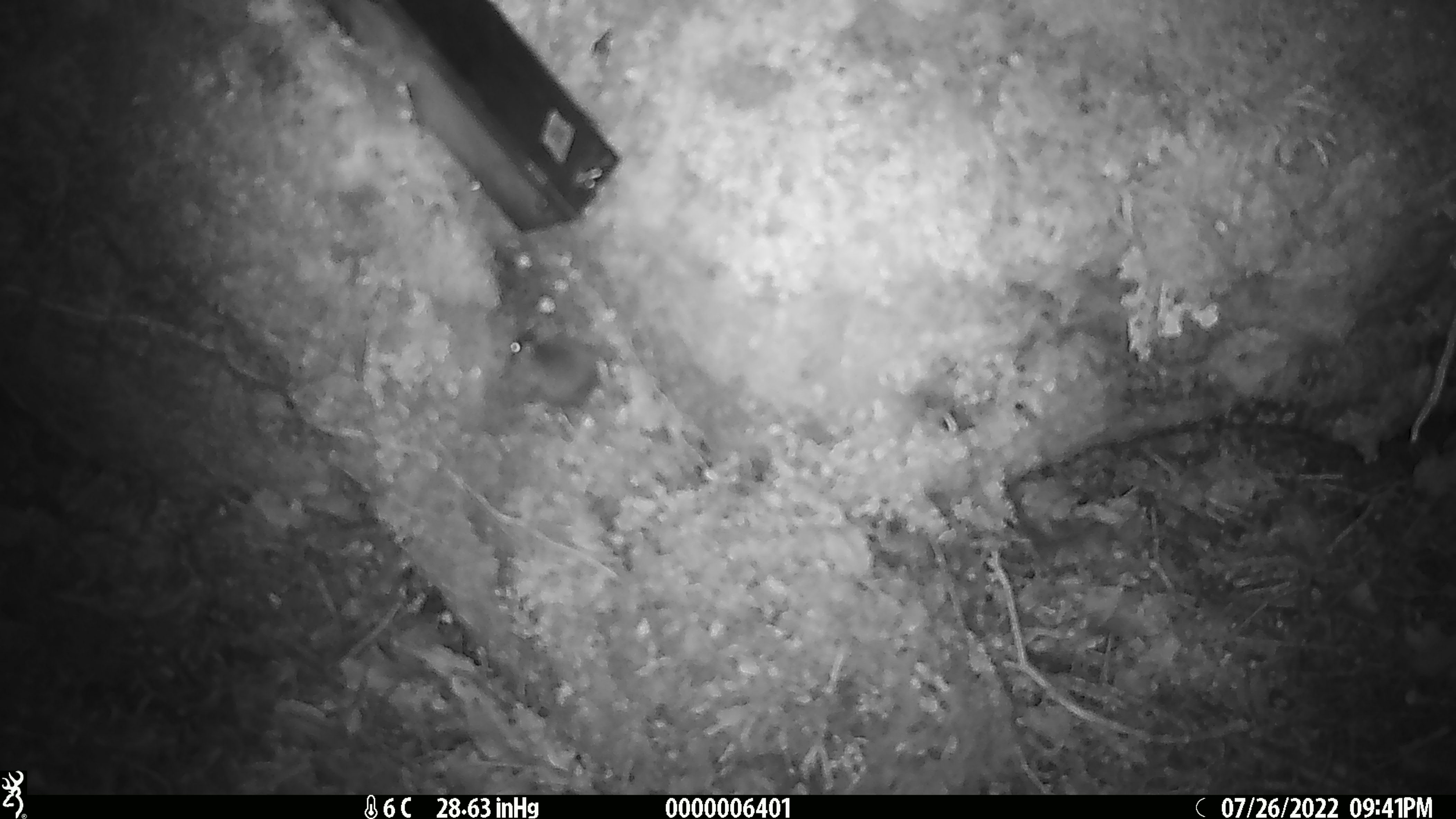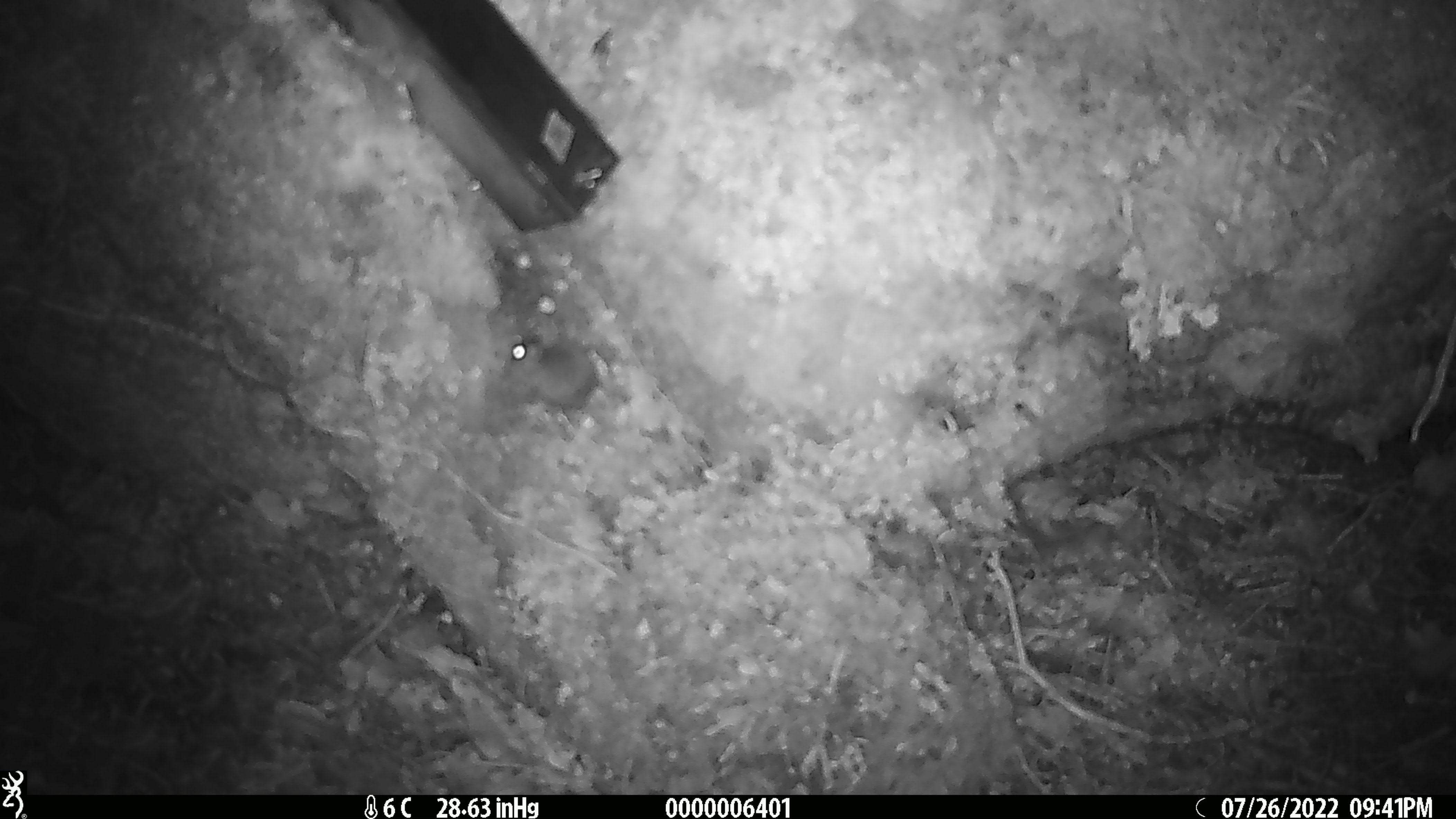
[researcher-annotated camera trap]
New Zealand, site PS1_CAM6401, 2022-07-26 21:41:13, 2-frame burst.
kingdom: Animalia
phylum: Chordata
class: Mammalia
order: Rodentia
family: Muridae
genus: Mus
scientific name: Mus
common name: mouse